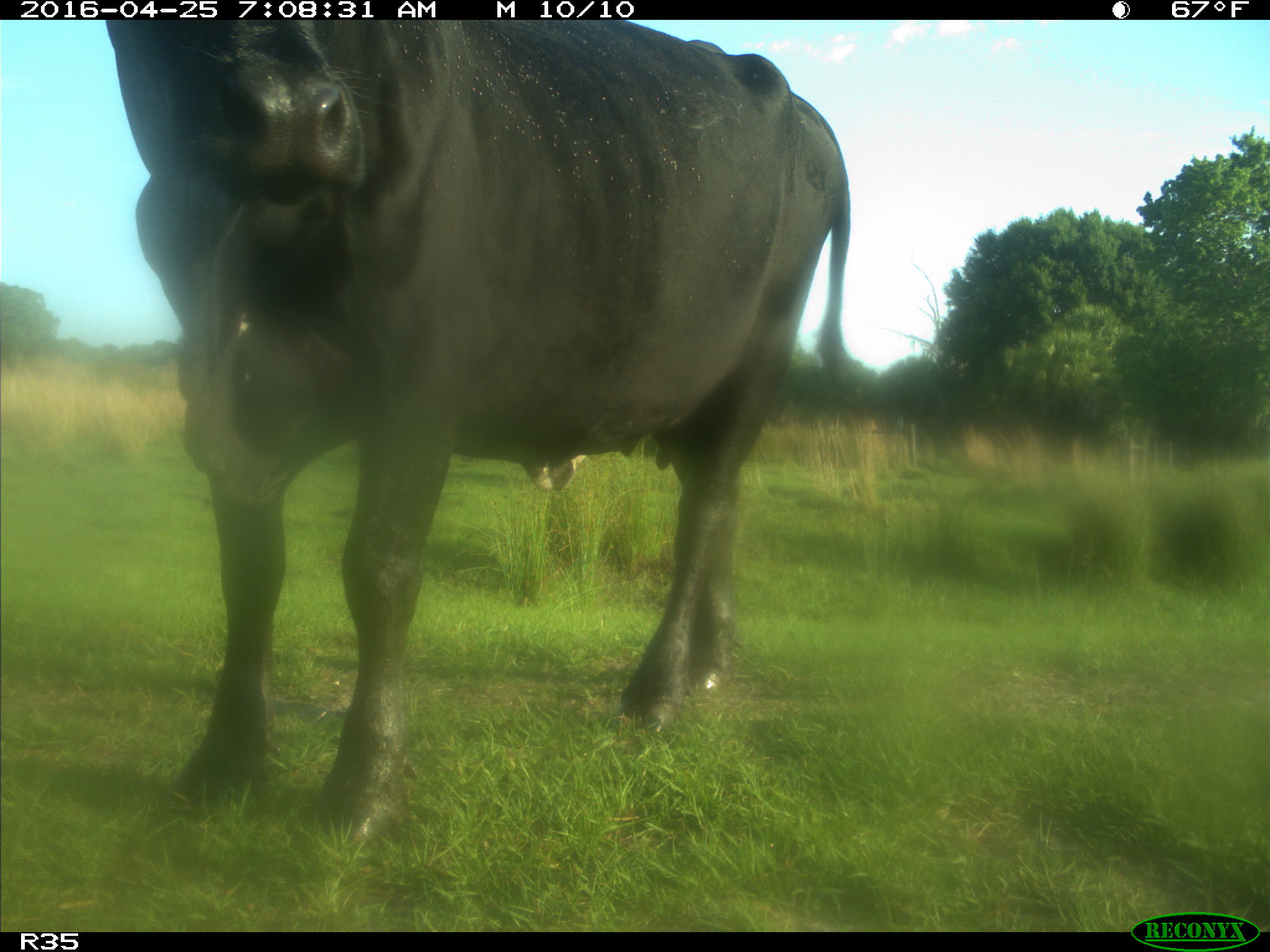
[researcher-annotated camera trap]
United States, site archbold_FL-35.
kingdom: Animalia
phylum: Chordata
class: Mammalia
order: Artiodactyla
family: Bovidae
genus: Bos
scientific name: Bos taurus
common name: domestic cow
Bos taurus (domestic cow).